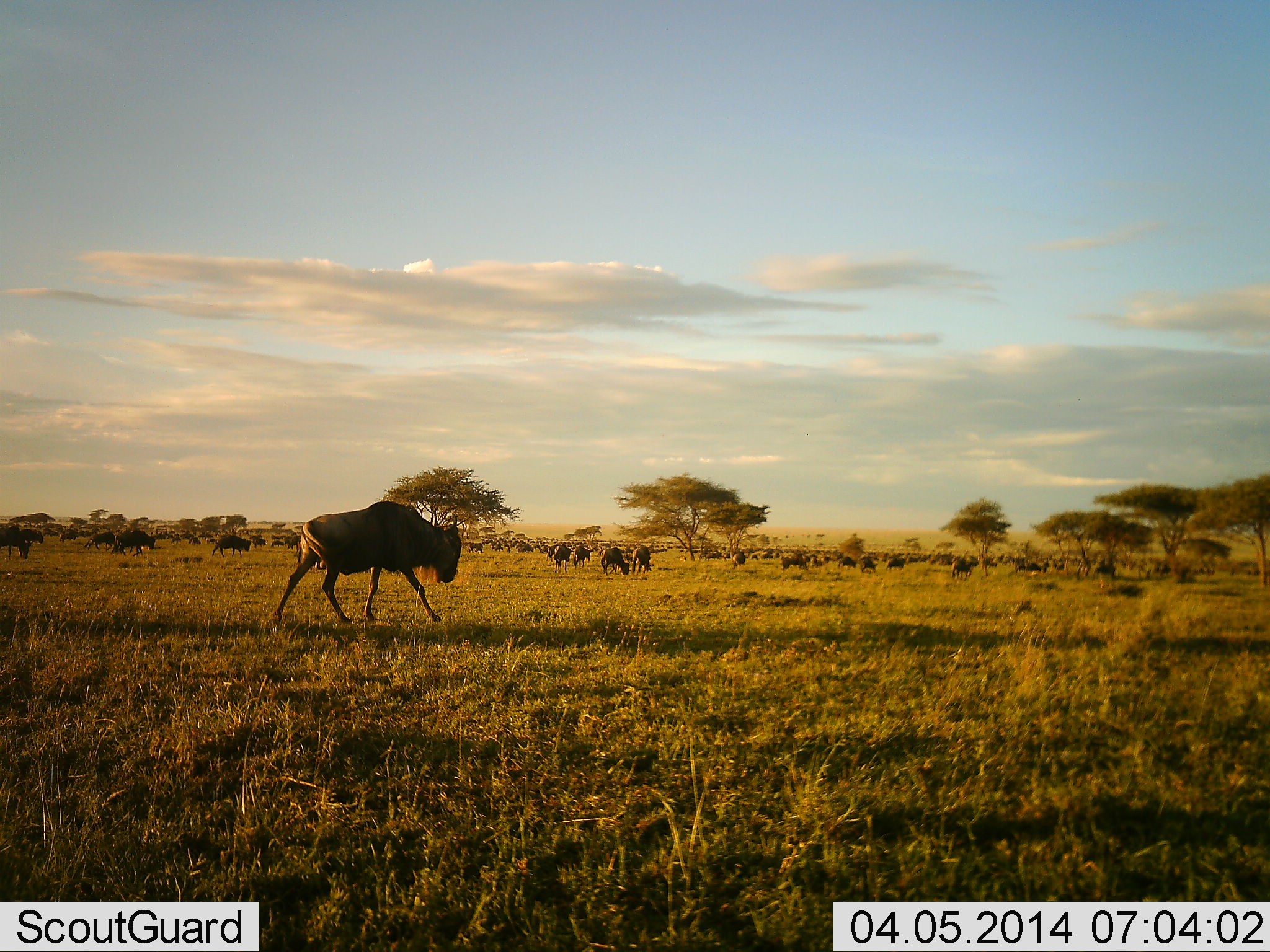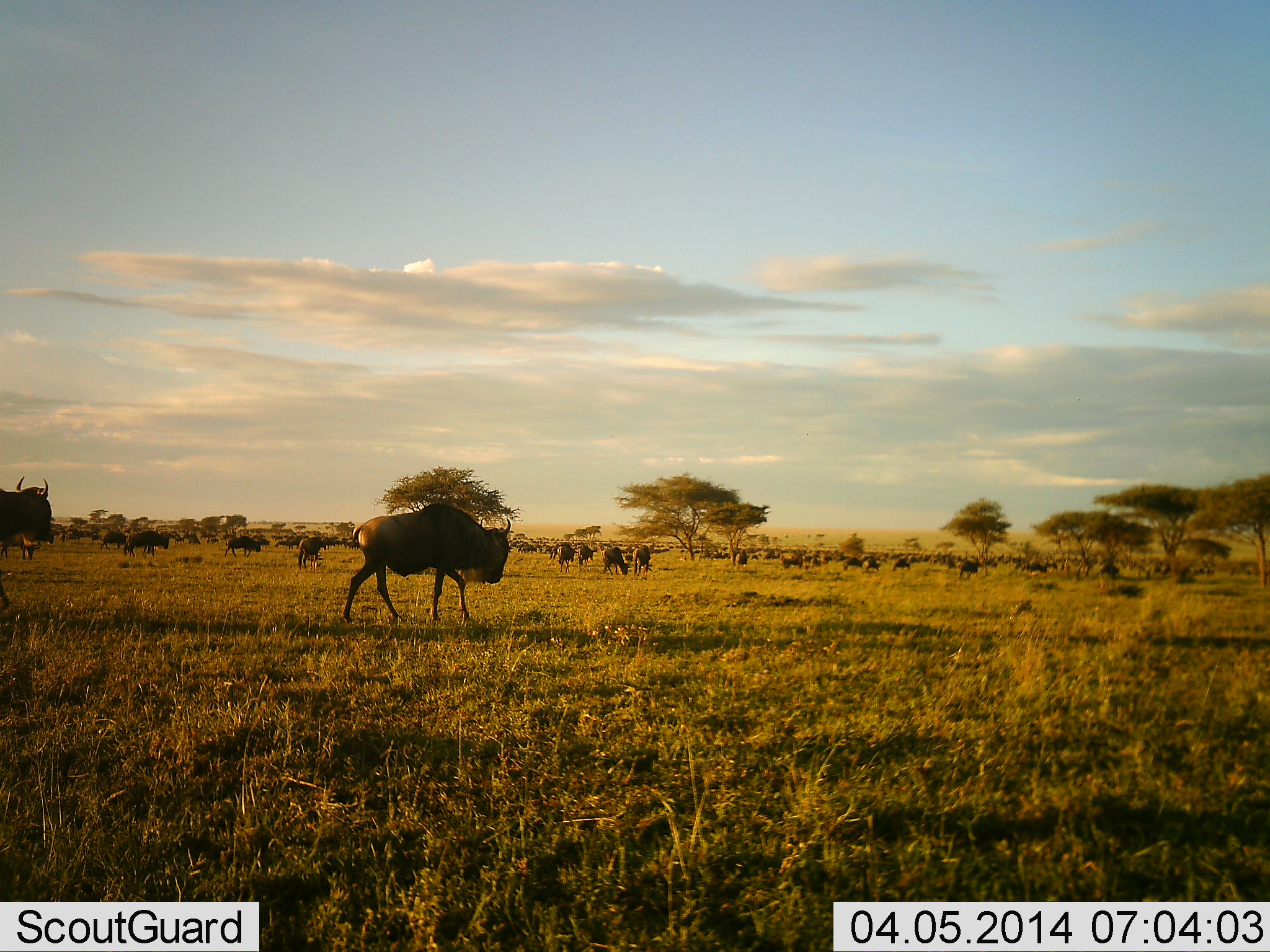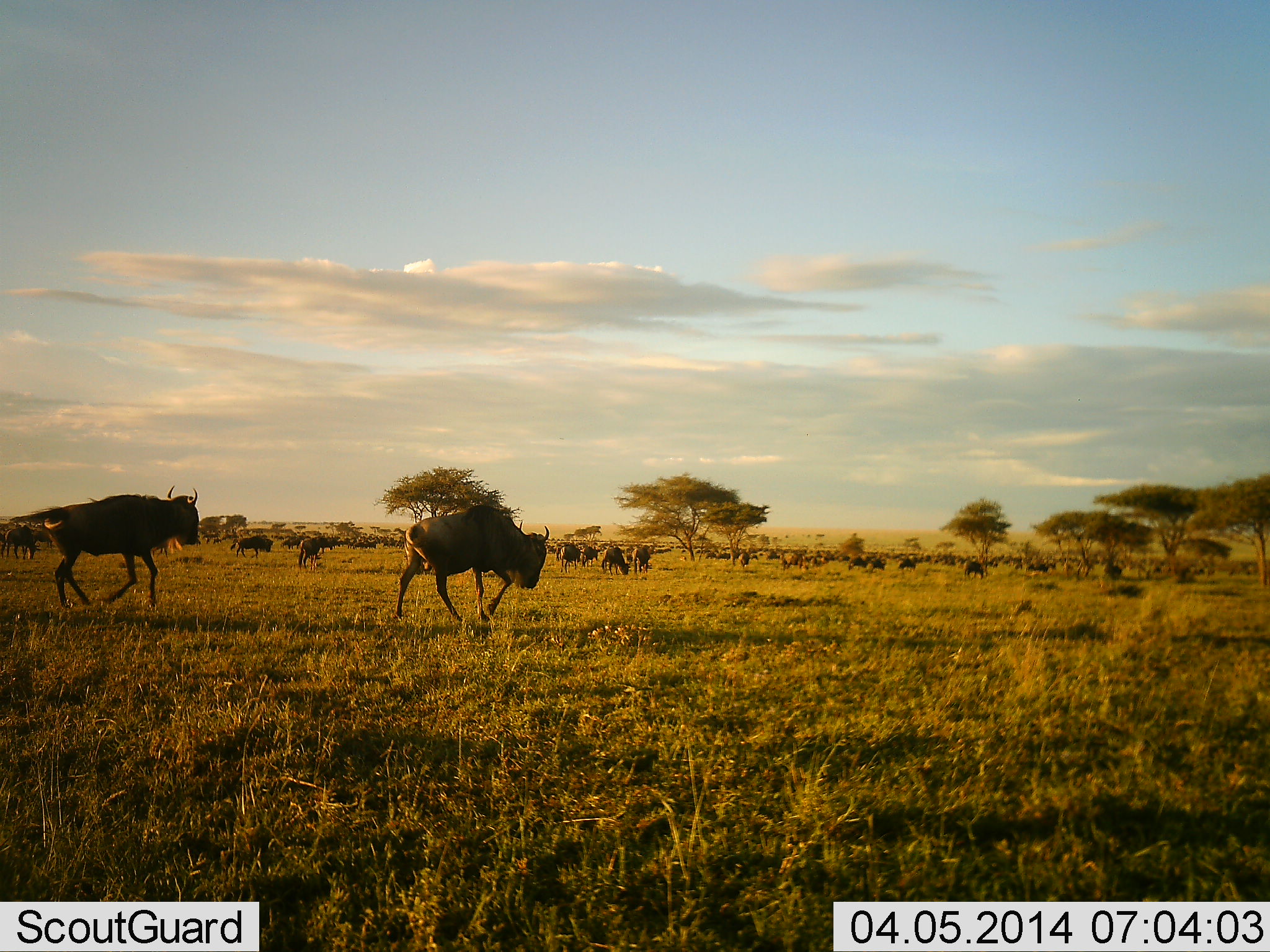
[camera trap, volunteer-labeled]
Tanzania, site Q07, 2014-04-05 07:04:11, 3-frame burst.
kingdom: Animalia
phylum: Chordata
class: Mammalia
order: Artiodactyla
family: Bovidae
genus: Connochaetes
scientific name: Connochaetes taurinus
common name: blue wildebeest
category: wildebeest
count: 11-50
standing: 0%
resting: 0%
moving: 100%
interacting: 0%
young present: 0%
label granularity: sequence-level